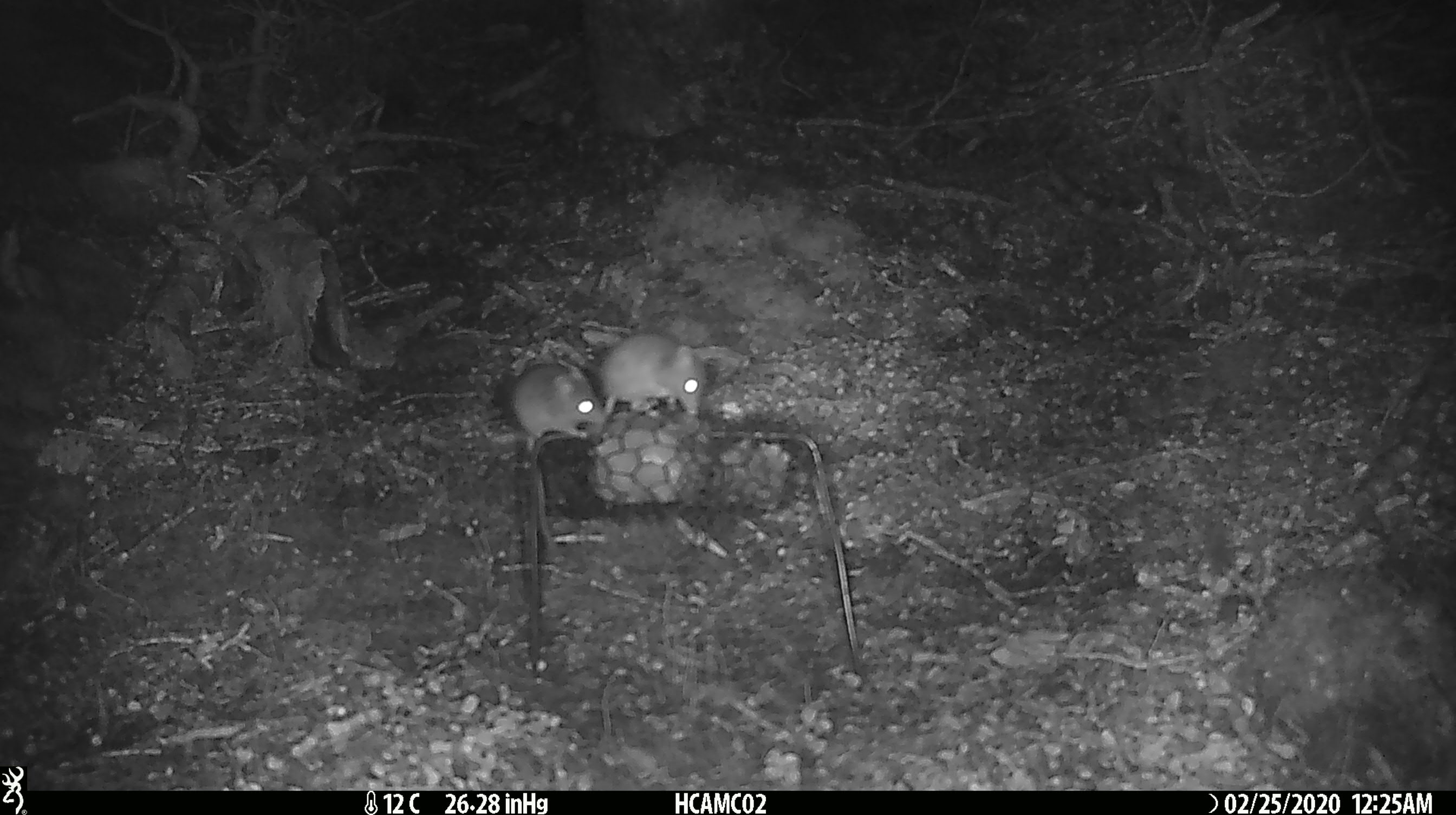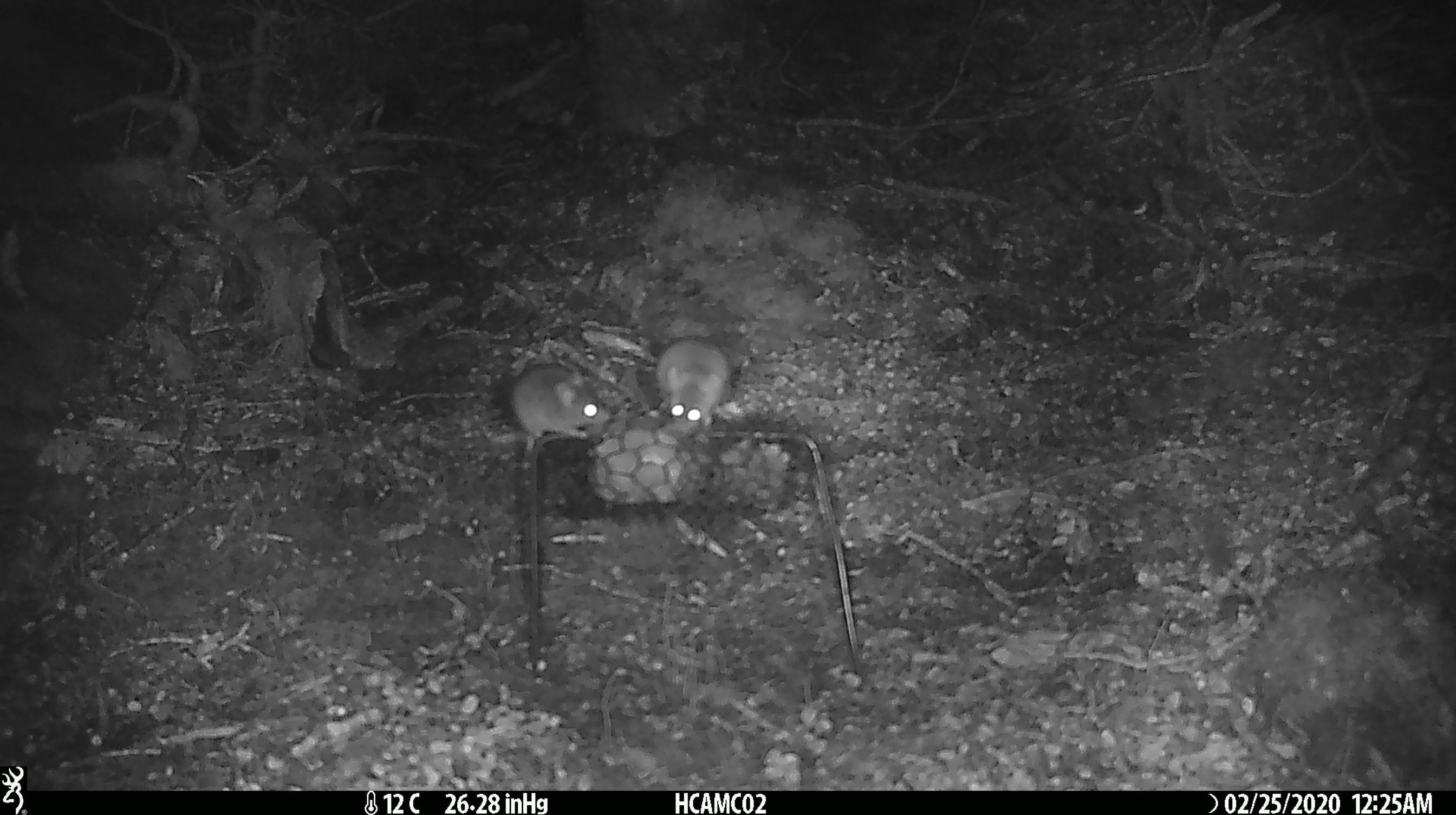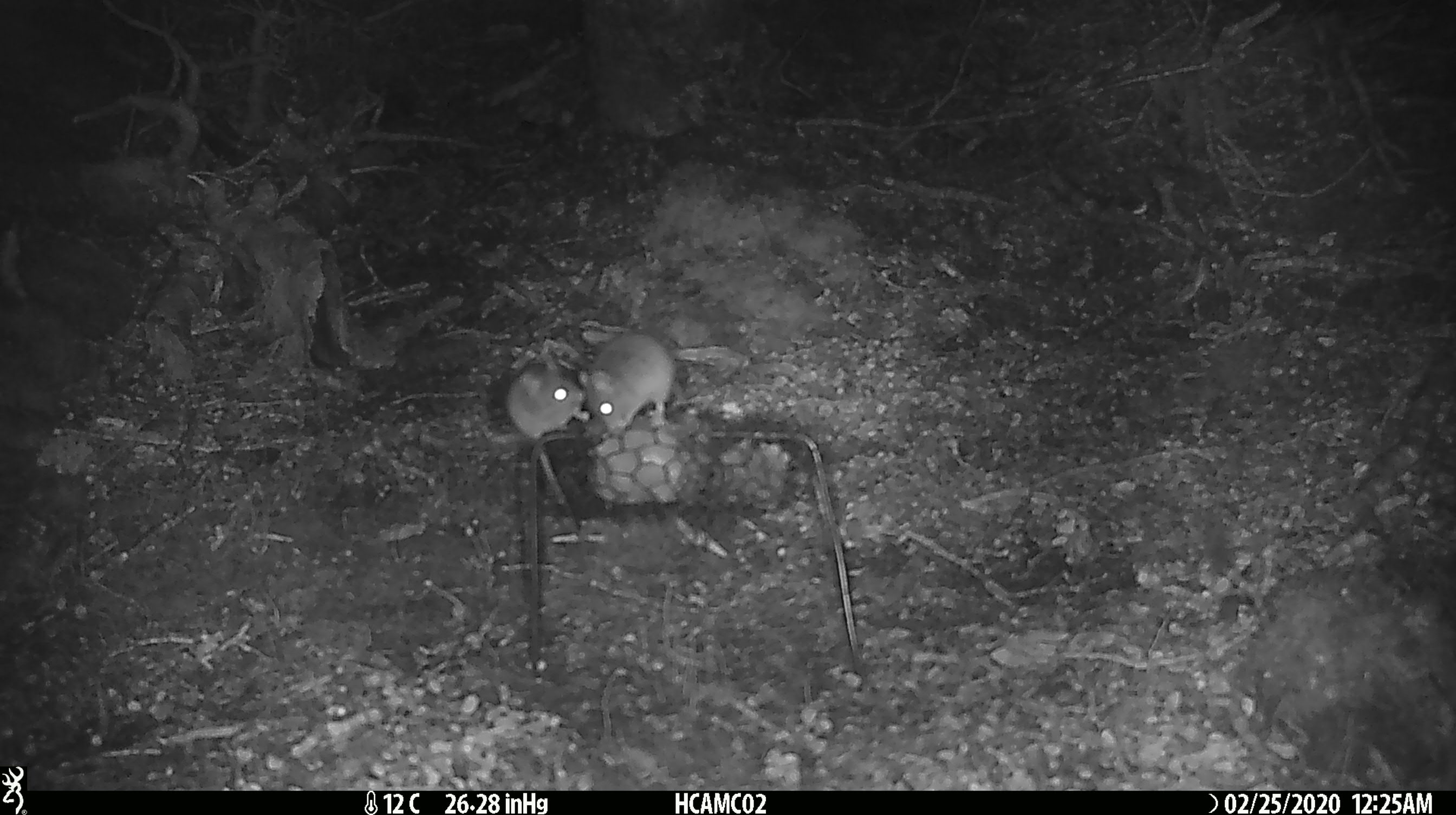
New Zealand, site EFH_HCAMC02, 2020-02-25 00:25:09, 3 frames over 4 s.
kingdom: Animalia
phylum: Chordata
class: Mammalia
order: Rodentia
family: Muridae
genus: Mus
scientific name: Mus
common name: mouse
Mouse (Mus).